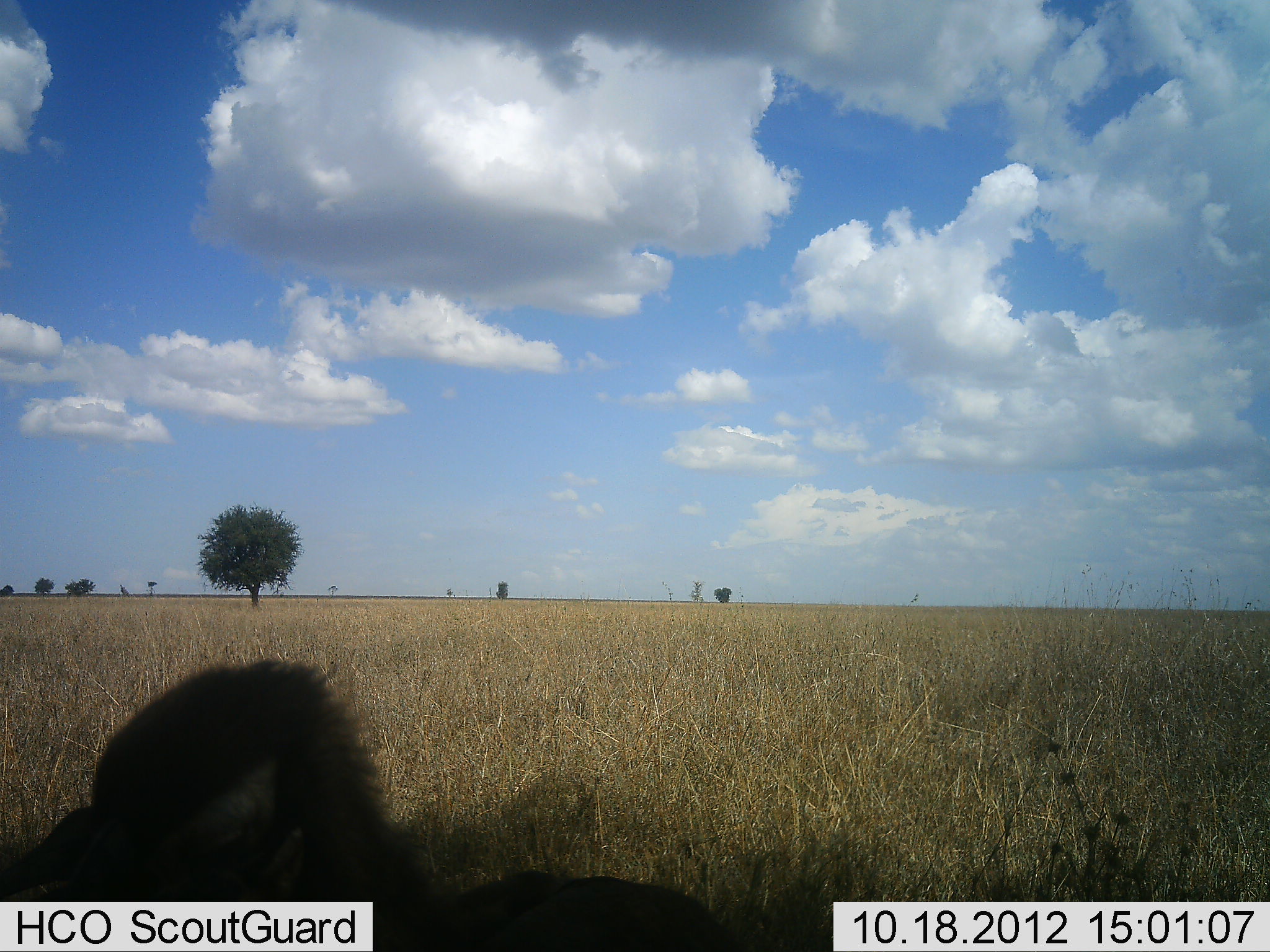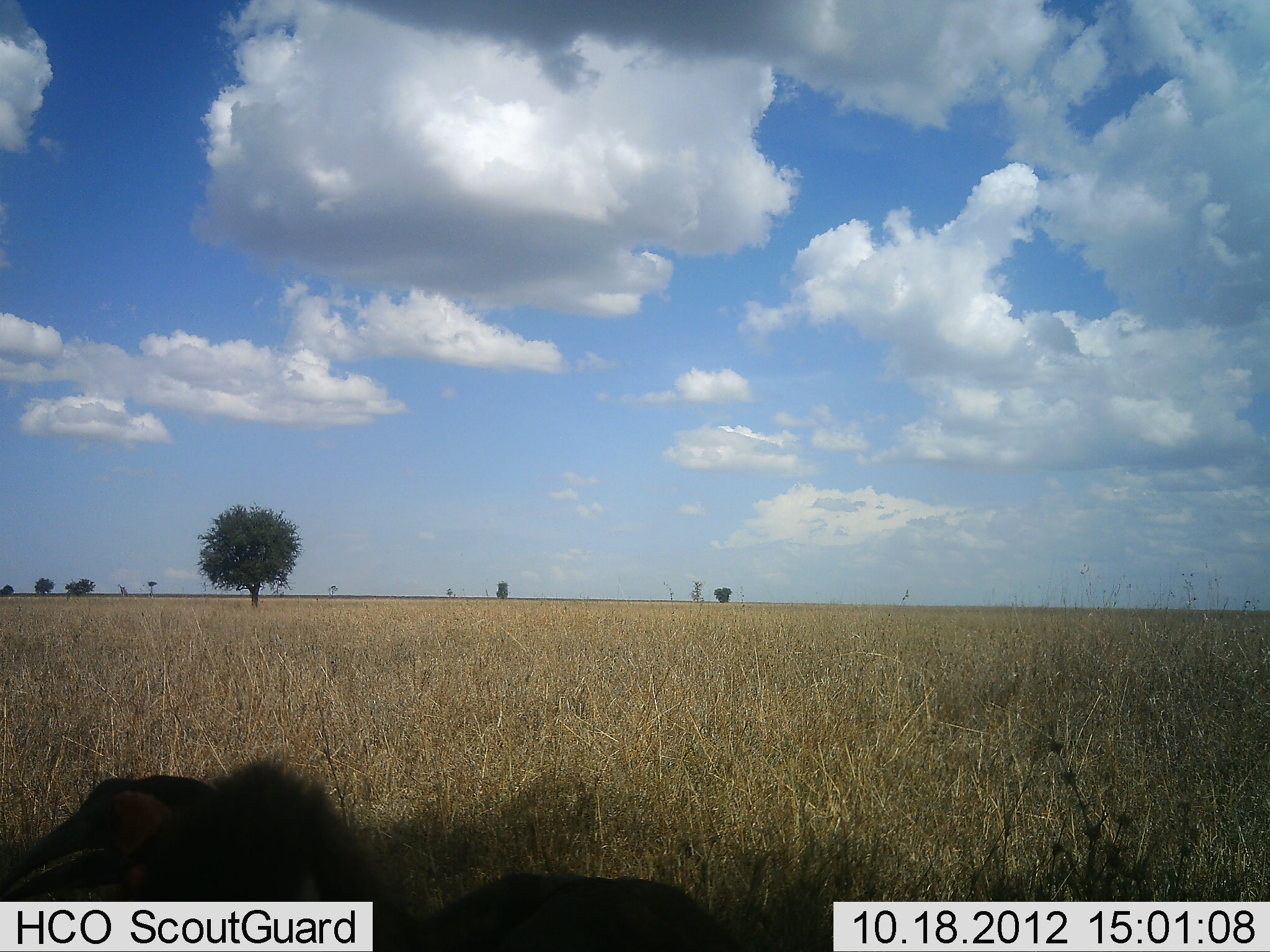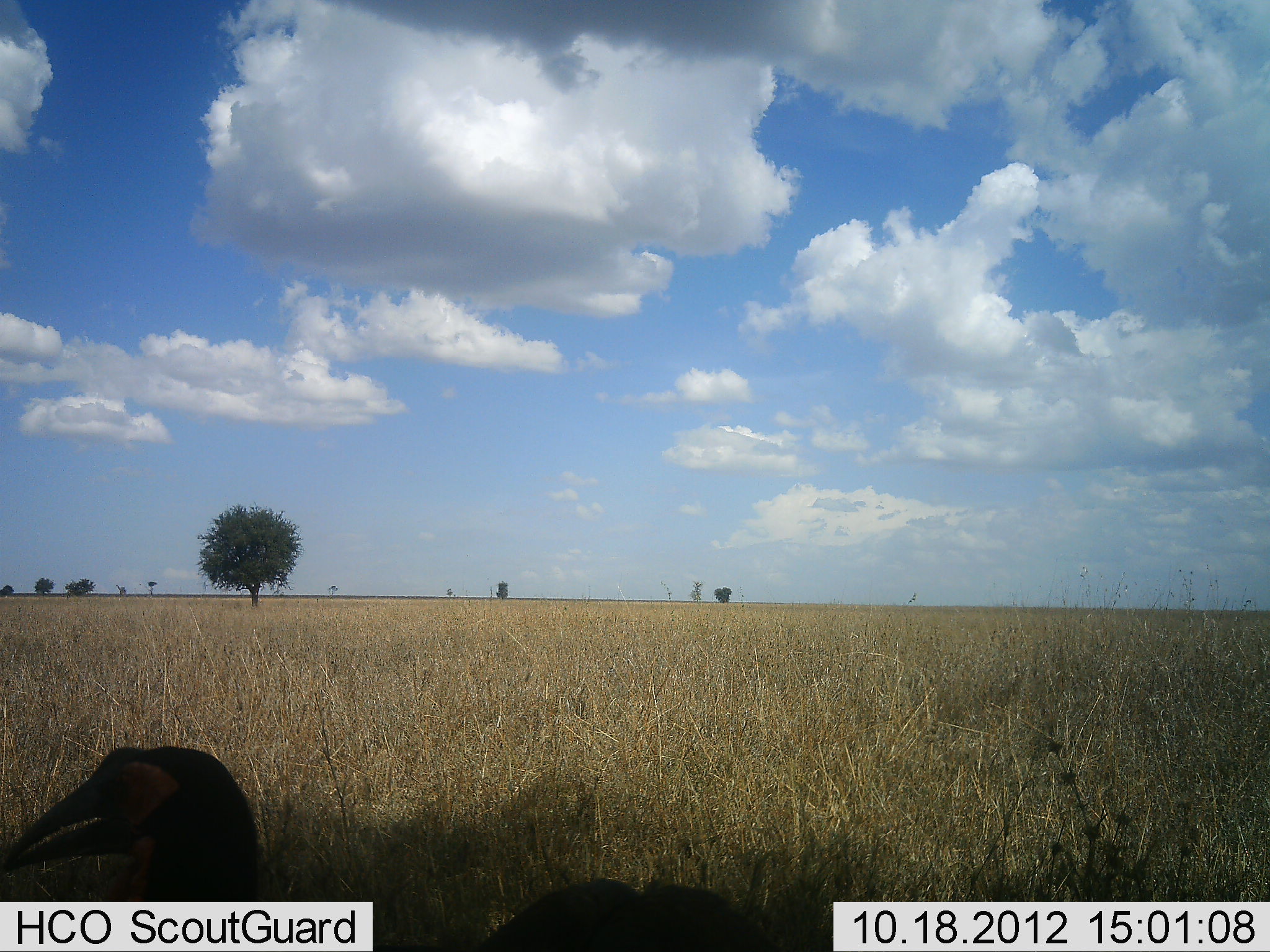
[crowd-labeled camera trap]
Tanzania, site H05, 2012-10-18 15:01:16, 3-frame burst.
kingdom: Animalia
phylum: Chordata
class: Aves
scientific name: Aves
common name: bird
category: otherbird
Otherbird (bird) (Aves), count 2. Behavior (volunteer vote fractions): standing 70%, resting 20%, moving 20%, interacting 0%. Young present (vote fraction): 0%. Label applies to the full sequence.